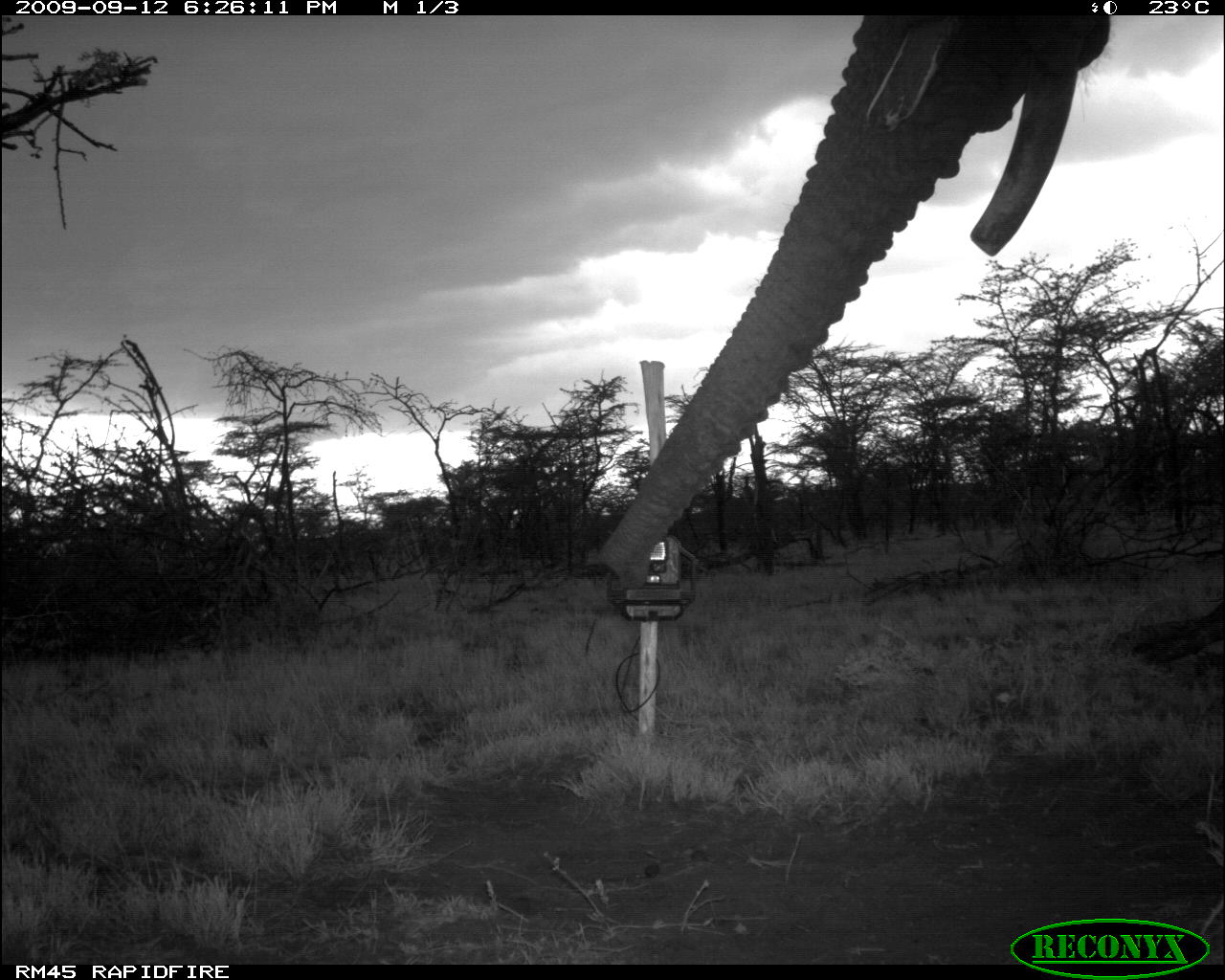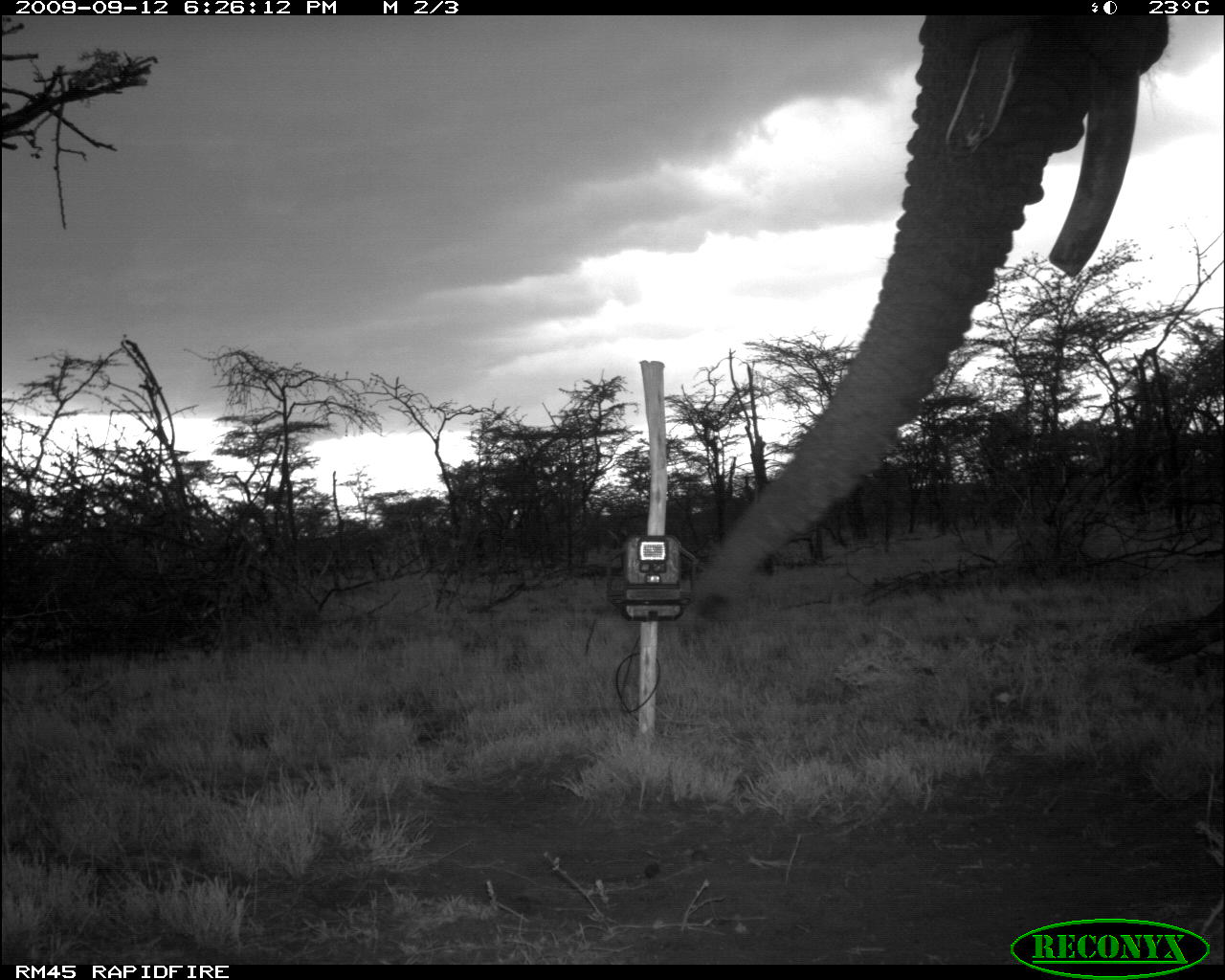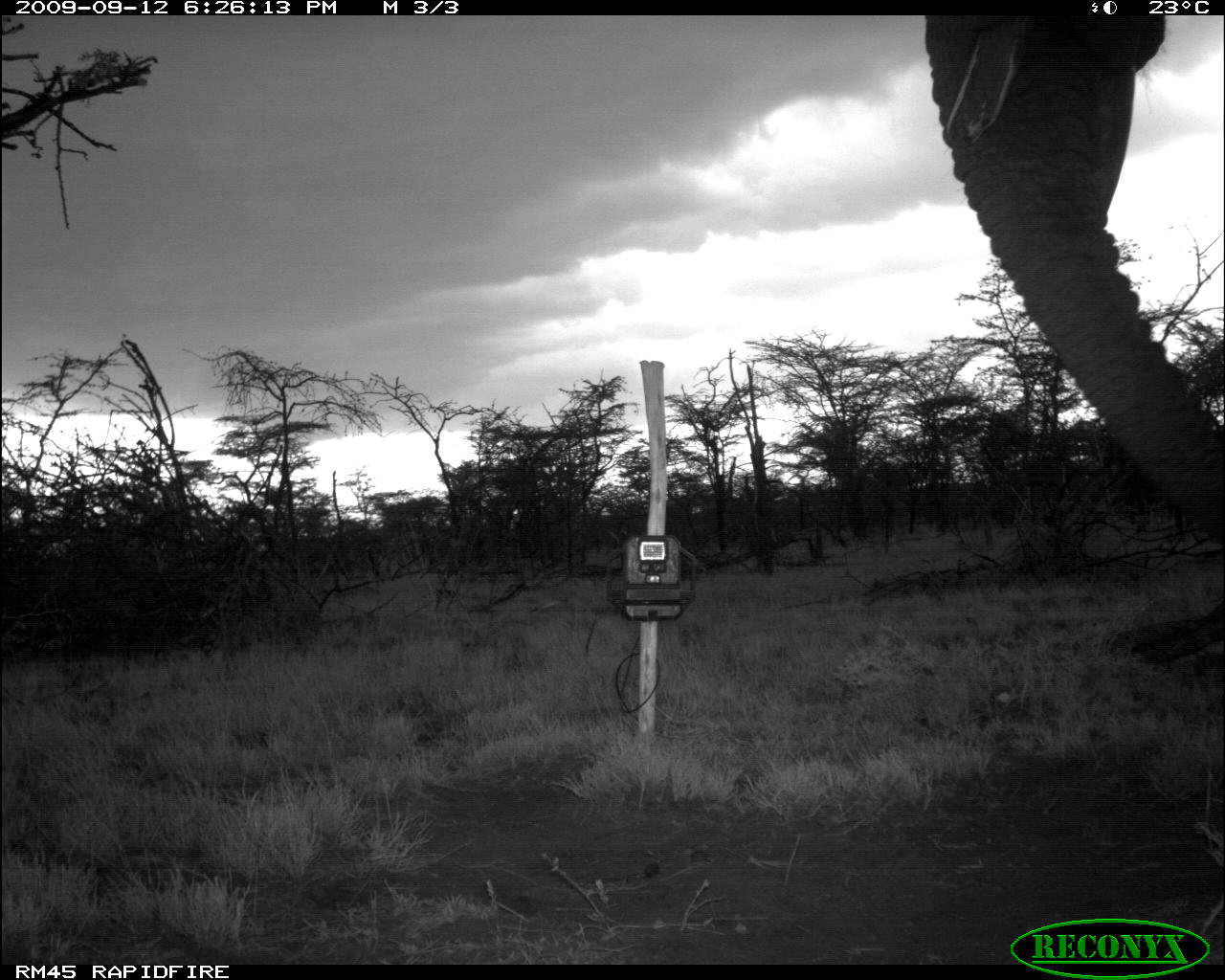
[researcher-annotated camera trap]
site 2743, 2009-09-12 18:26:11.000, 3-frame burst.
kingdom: Animalia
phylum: Chordata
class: Mammalia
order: Proboscidea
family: Elephantidae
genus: Loxodonta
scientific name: Loxodonta africana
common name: african bush elephant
Loxodonta africana (african bush elephant), count 1.